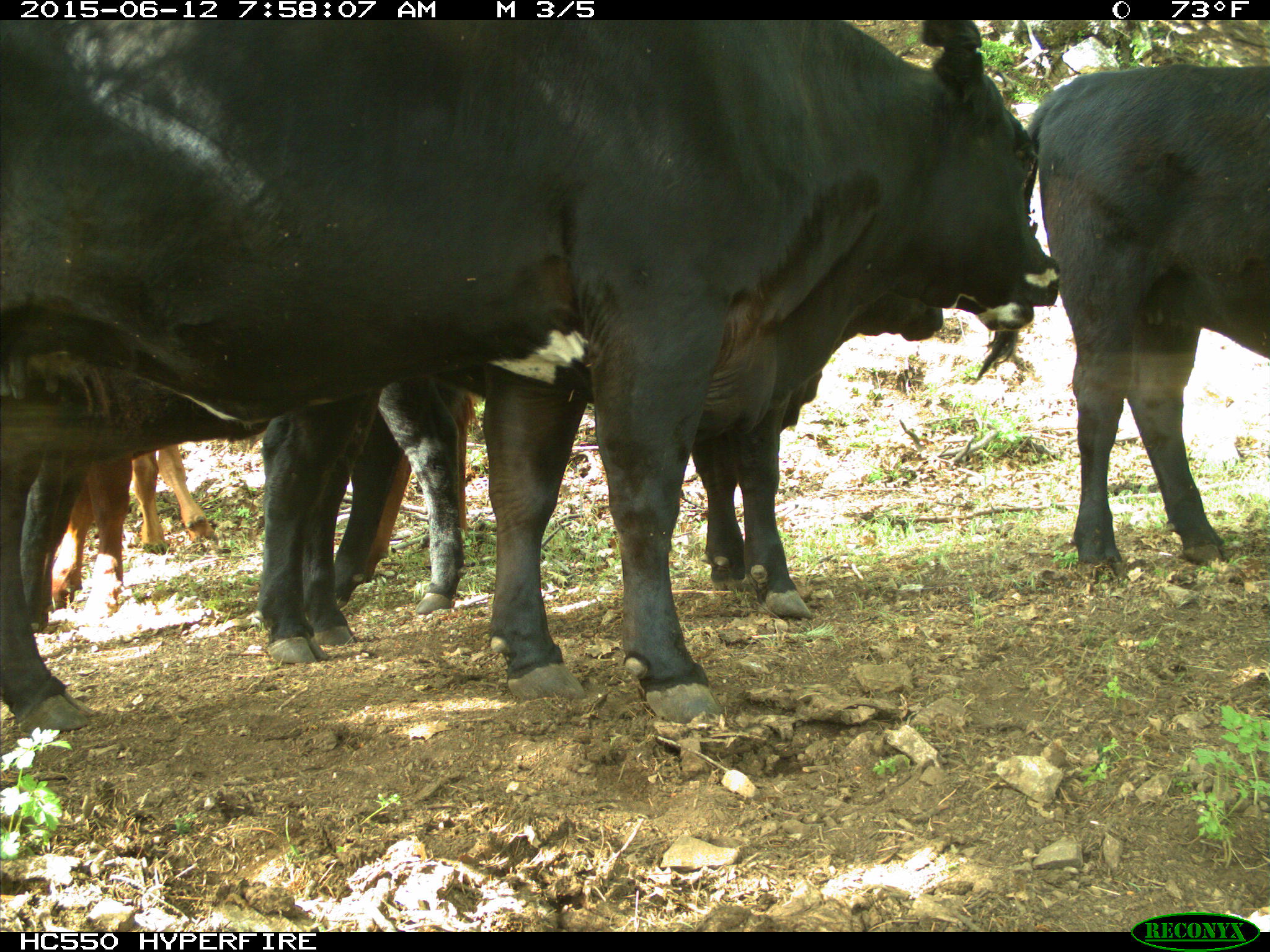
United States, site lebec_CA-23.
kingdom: Animalia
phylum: Chordata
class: Mammalia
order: Artiodactyla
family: Bovidae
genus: Bos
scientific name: Bos taurus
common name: domestic cow